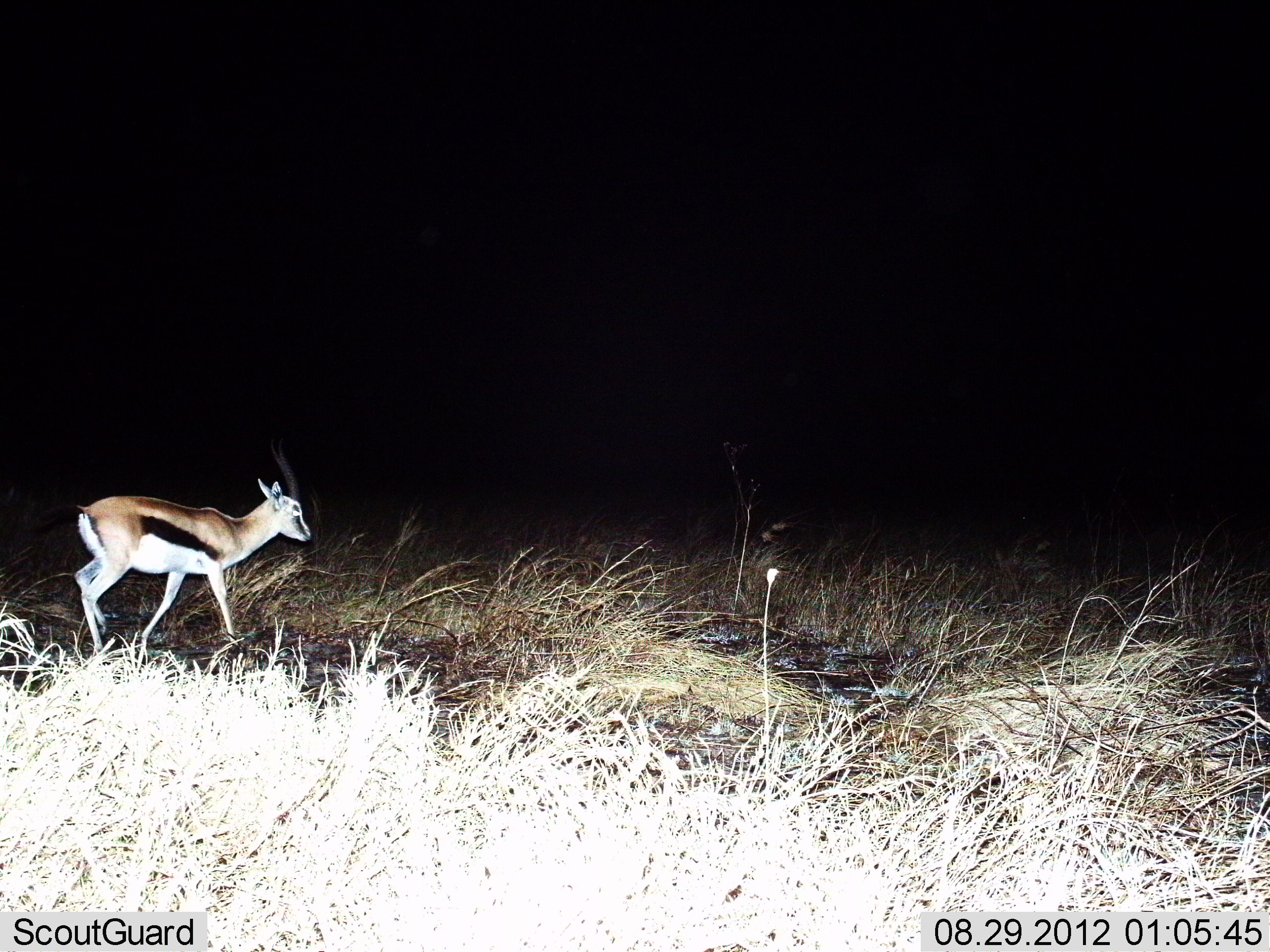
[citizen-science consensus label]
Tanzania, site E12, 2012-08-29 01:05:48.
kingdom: Animalia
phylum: Chordata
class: Mammalia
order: Artiodactyla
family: Bovidae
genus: Eudorcas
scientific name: Eudorcas thomsonii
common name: thomson's gazelle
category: gazellethomsons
Gazellethomsons (thomson's gazelle) (Eudorcas thomsonii), count 1. Behavior (volunteer vote fractions): standing 20%, resting 0%, moving 80%, interacting 0%. Young present (vote fraction): 0%. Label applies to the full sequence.